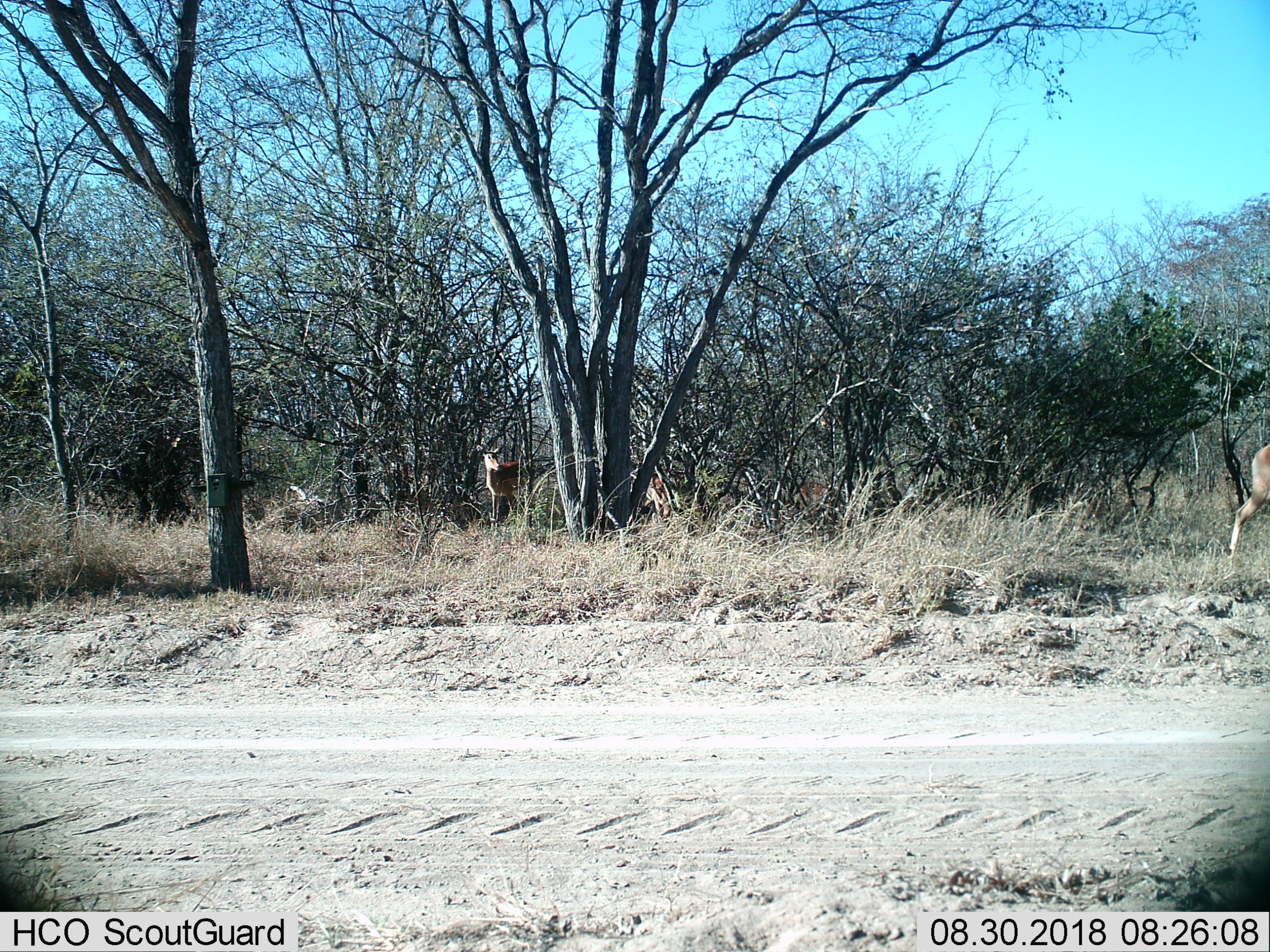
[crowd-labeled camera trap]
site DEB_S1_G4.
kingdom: Animalia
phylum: Chordata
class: Mammalia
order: Artiodactyla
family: Bovidae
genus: Aepyceros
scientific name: Aepyceros melampus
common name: impala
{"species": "impala (Aepyceros melampus)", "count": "4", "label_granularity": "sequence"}